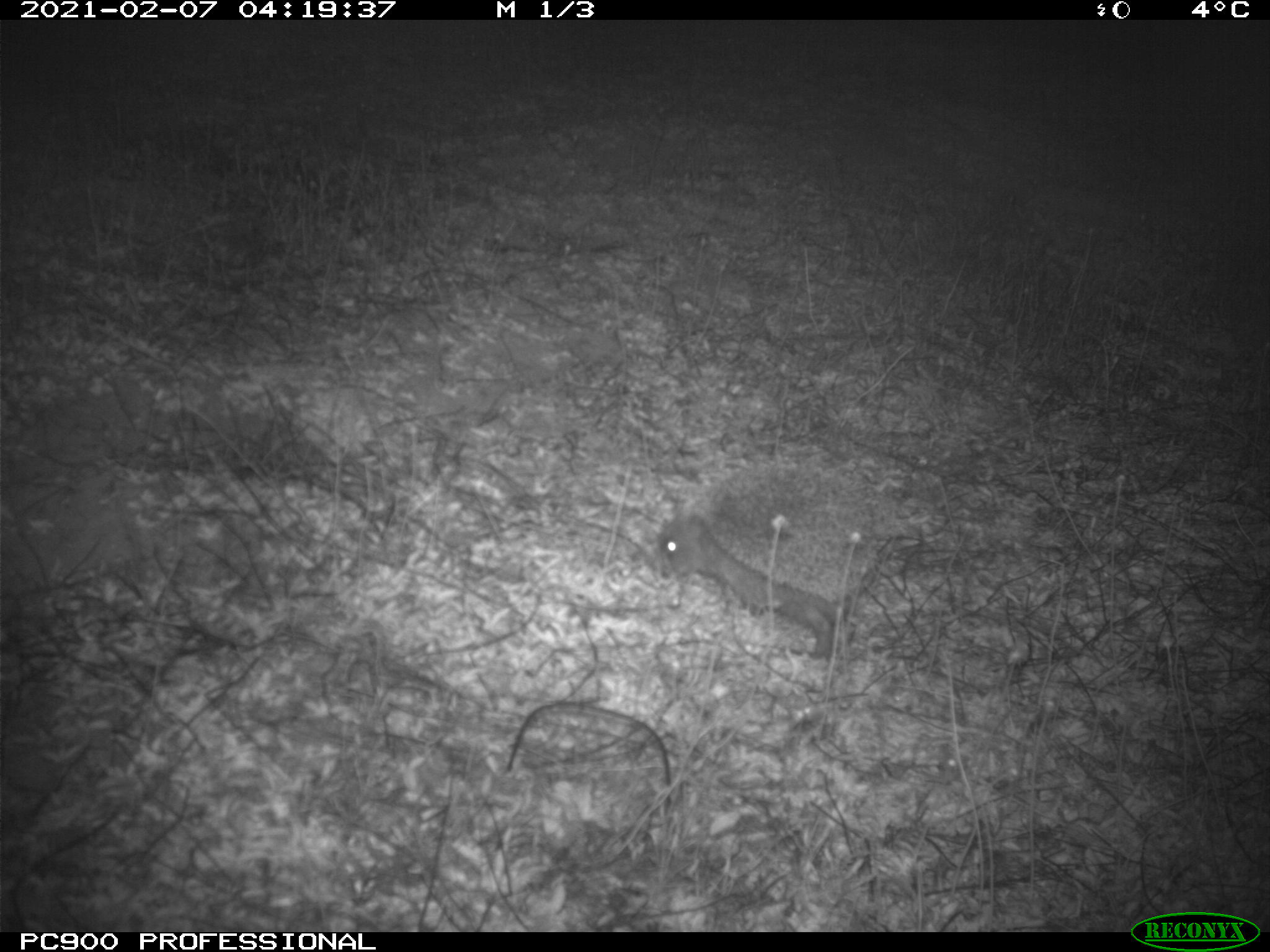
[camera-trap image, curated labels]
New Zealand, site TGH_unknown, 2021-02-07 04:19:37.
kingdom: Animalia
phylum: Chordata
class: Mammalia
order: Eulipotyphla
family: Erinaceidae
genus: Erinaceus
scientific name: Erinaceus europaeus europaeus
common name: european hedgehog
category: hedgehog